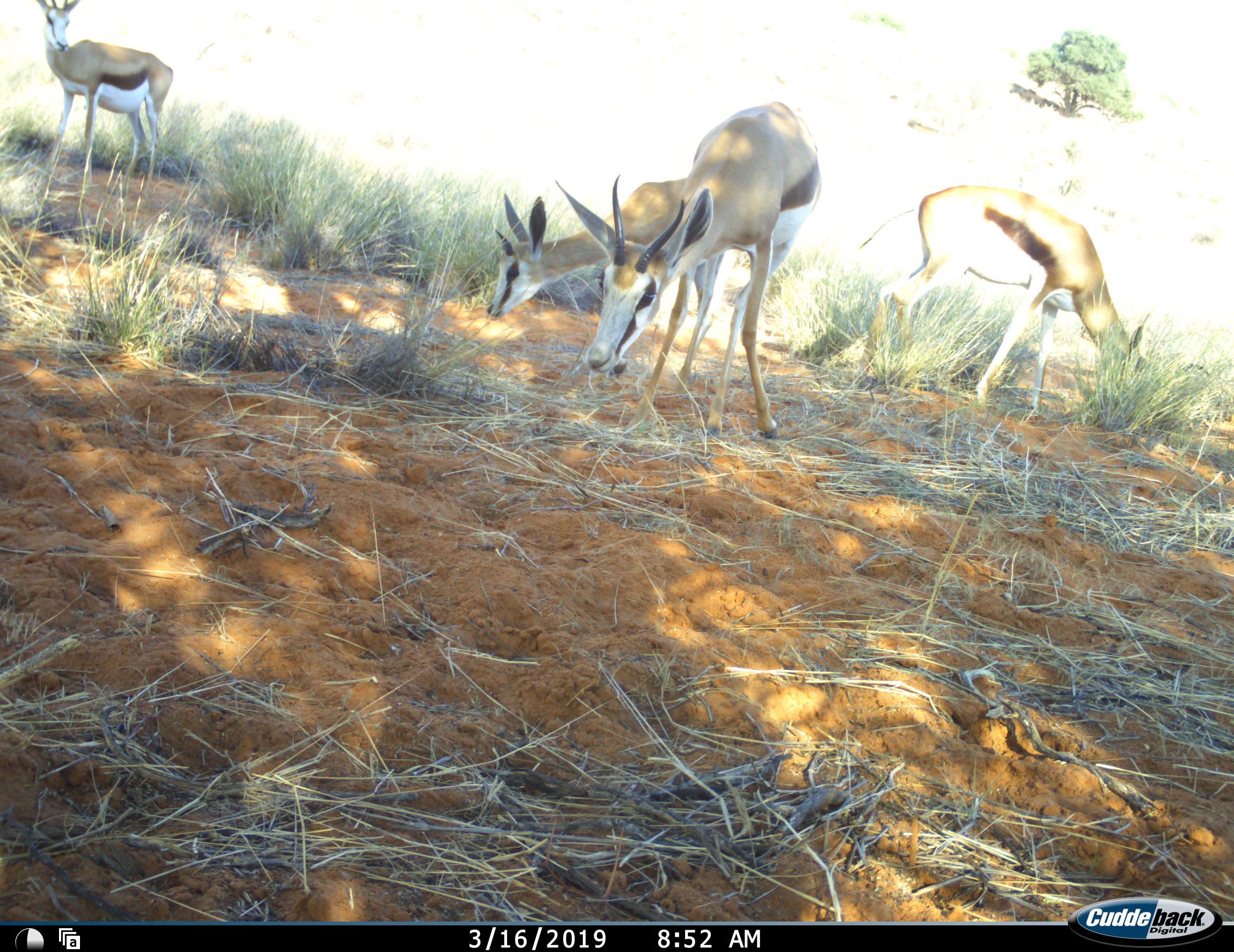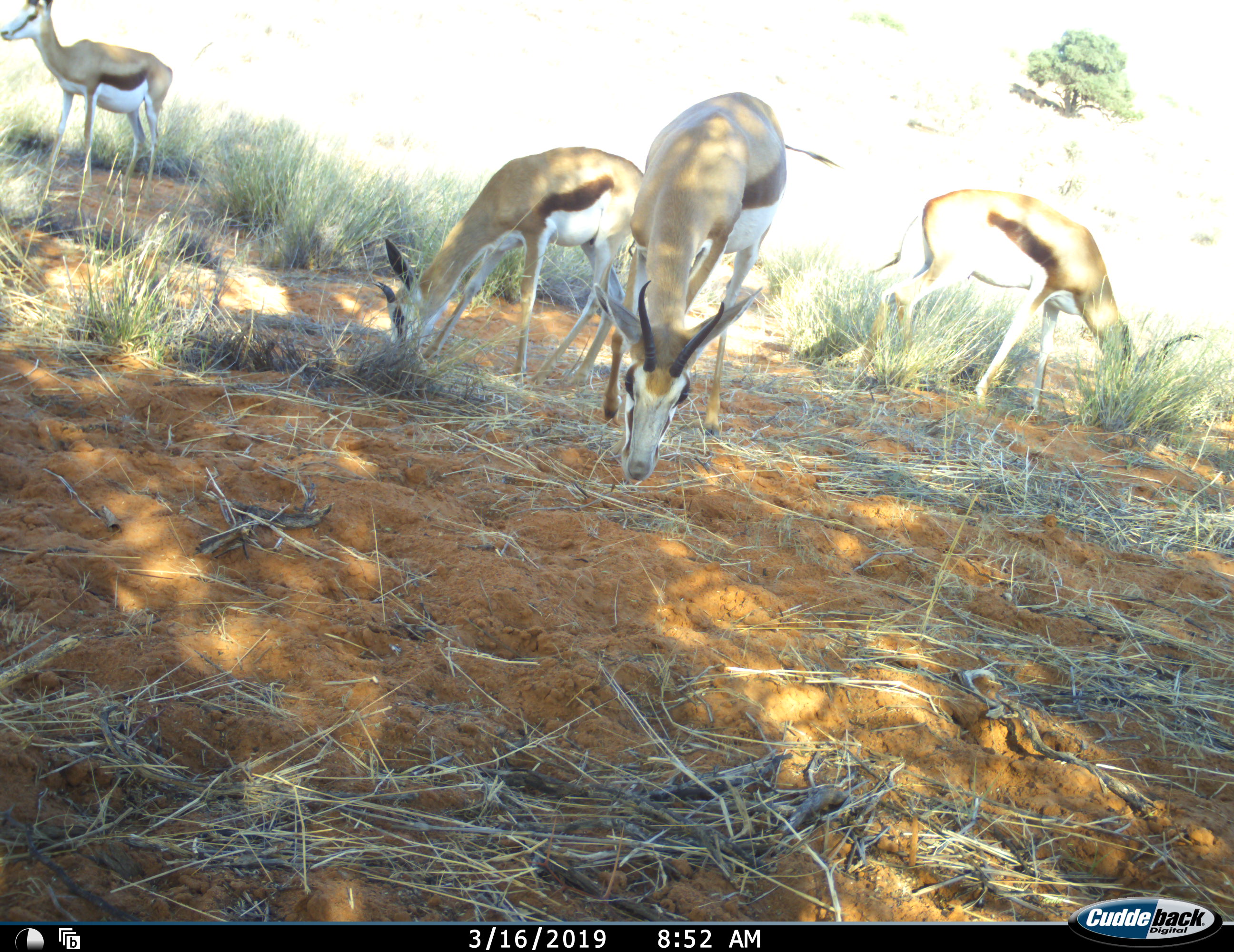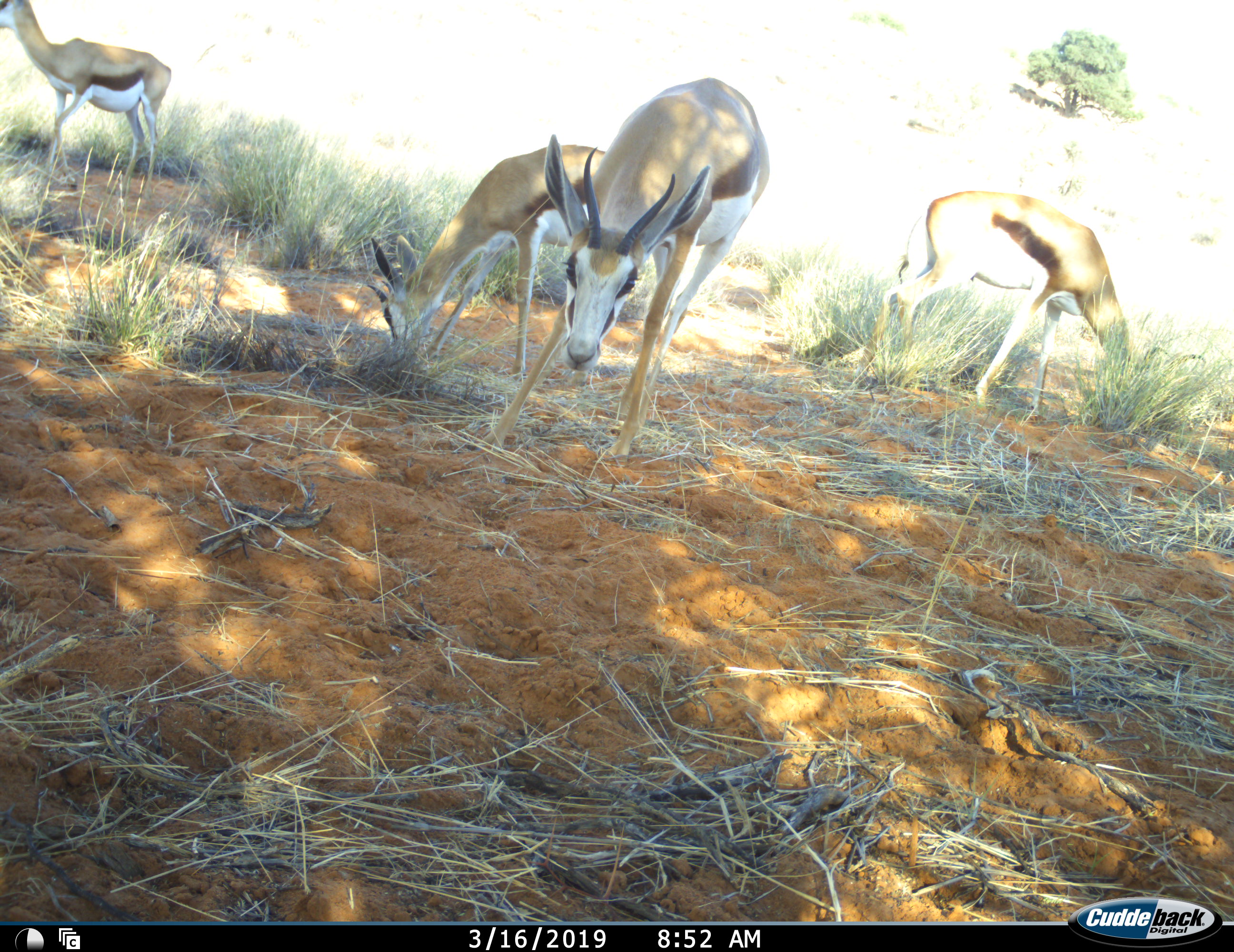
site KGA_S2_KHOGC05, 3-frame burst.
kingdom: Animalia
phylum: Chordata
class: Mammalia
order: Artiodactyla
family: Bovidae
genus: Antidorcas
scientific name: Antidorcas marsupialis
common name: springbok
Springbok (Antidorcas marsupialis), count 4. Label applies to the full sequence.